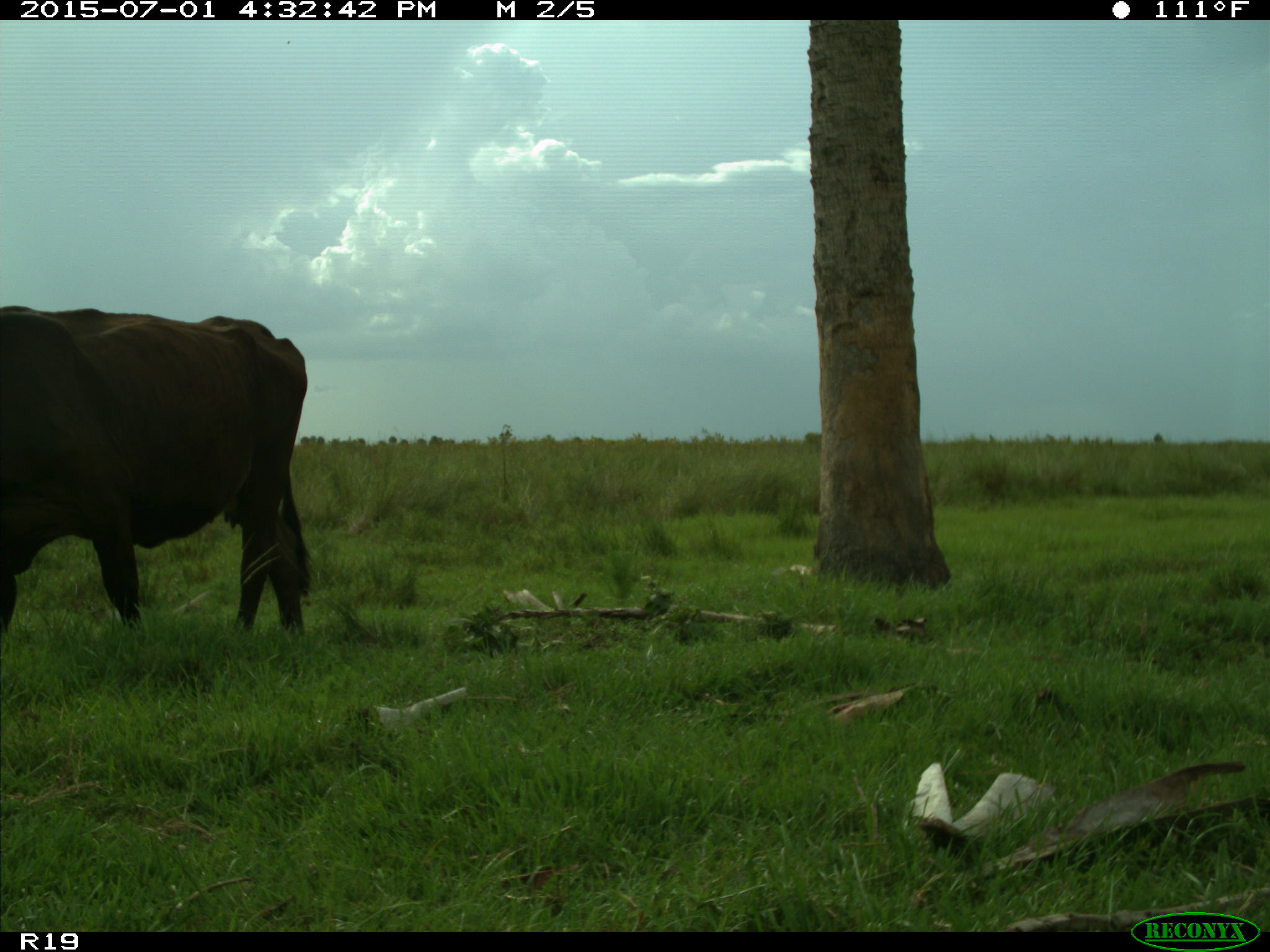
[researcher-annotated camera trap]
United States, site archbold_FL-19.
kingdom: Animalia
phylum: Chordata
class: Mammalia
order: Artiodactyla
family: Bovidae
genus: Bos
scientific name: Bos taurus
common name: domestic cow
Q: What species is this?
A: Bos taurus (domestic cow).